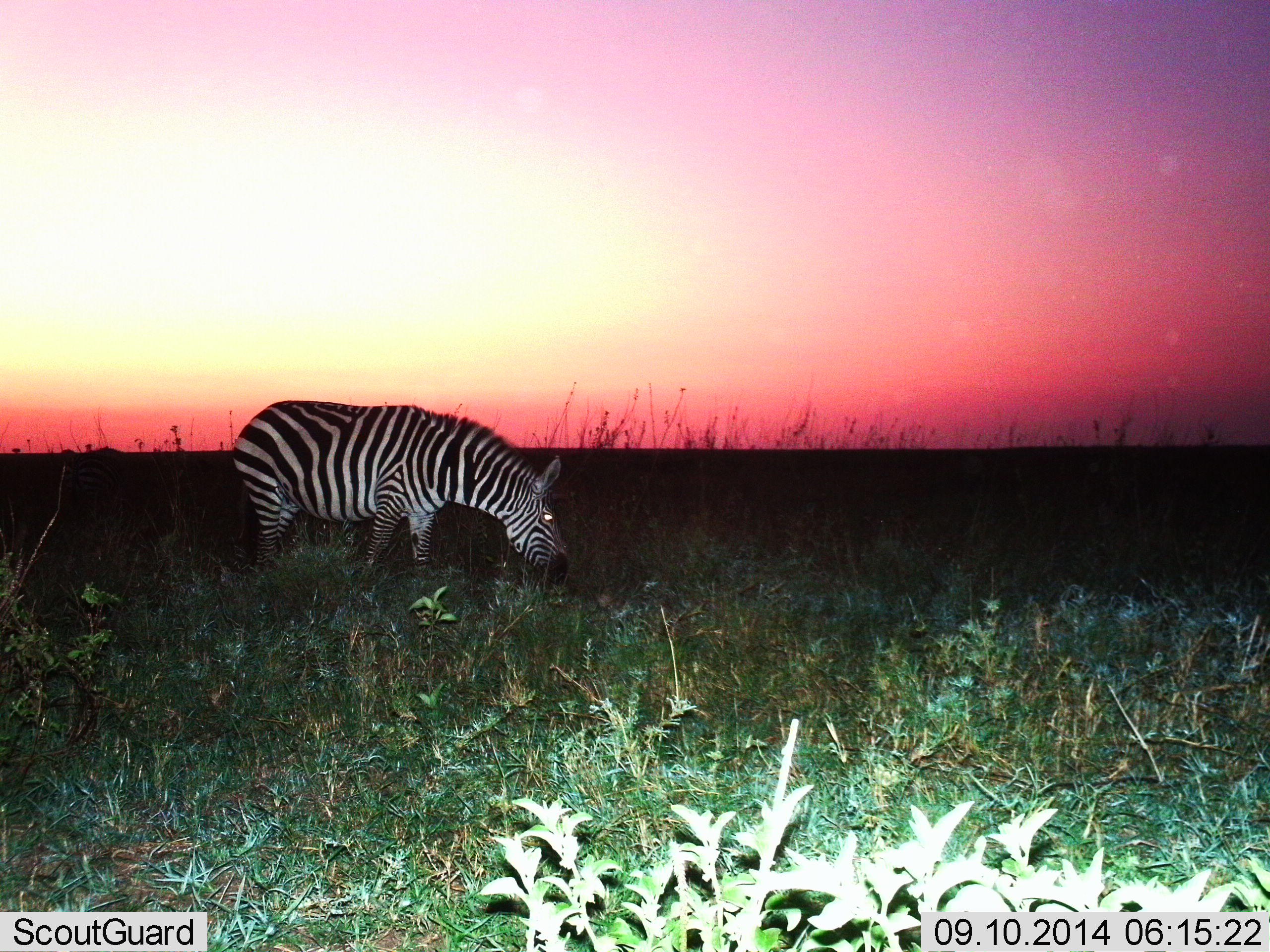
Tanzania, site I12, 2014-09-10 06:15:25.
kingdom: Animalia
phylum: Chordata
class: Mammalia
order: Perissodactyla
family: Equidae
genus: Equus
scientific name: Equus quagga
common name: plains zebra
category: zebra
Zebra (plains zebra) (Equus quagga), count 1. Behavior (volunteer vote fractions): standing 0%, resting 0%, moving 0%, interacting 0%. Young present (vote fraction): 0%. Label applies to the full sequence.